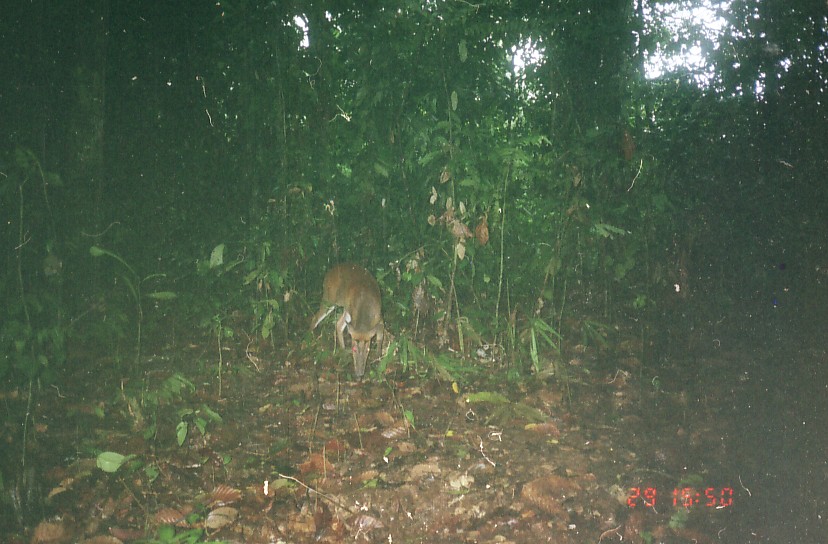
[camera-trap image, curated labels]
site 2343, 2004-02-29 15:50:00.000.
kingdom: Animalia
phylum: Chordata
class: Mammalia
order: Artiodactyla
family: Cervidae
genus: Muntiacus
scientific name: Muntiacus muntjak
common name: southern red muntjac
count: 1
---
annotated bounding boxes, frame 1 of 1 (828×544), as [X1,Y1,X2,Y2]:
muntiacus muntjak: [310,260,385,378]